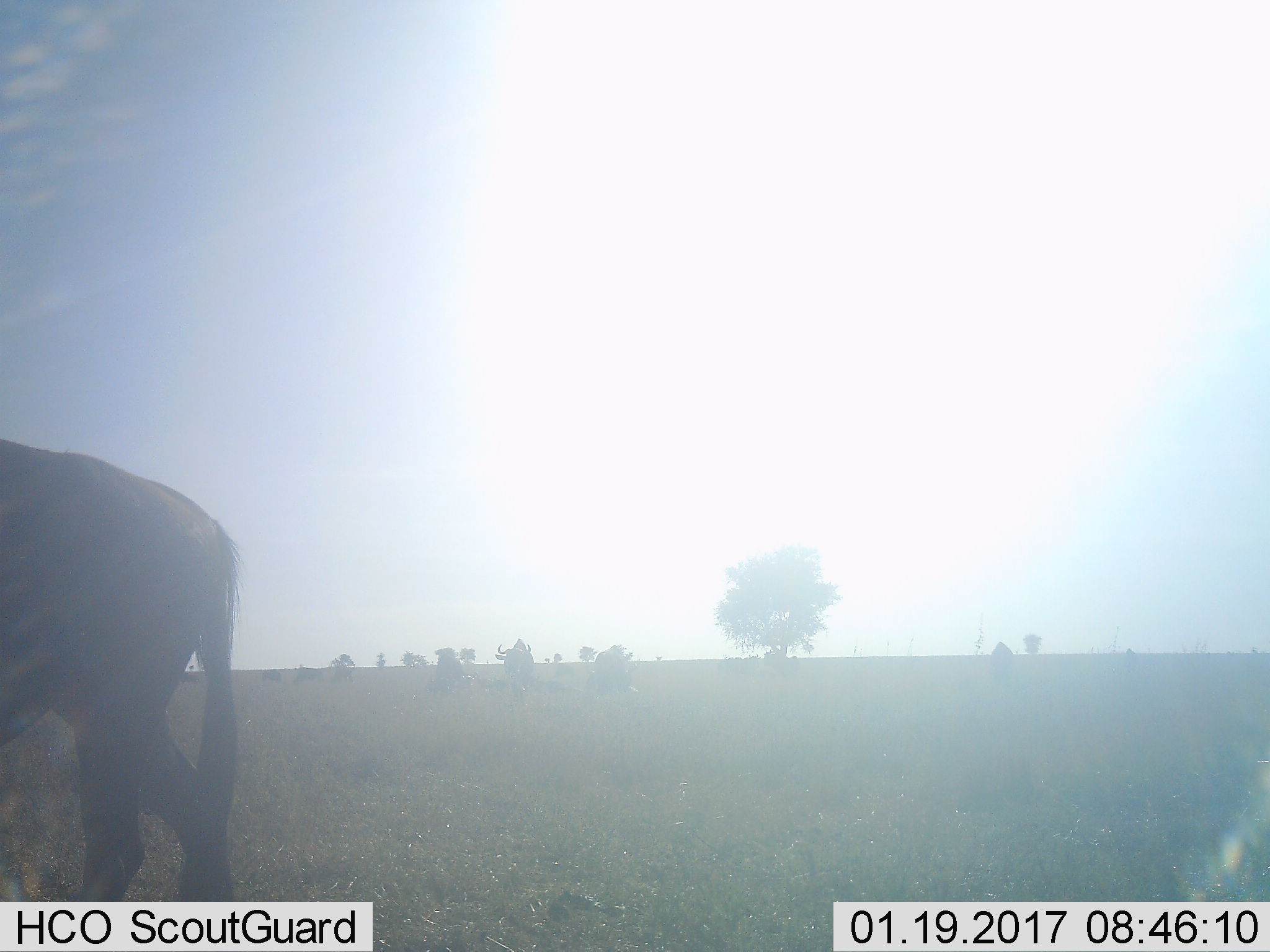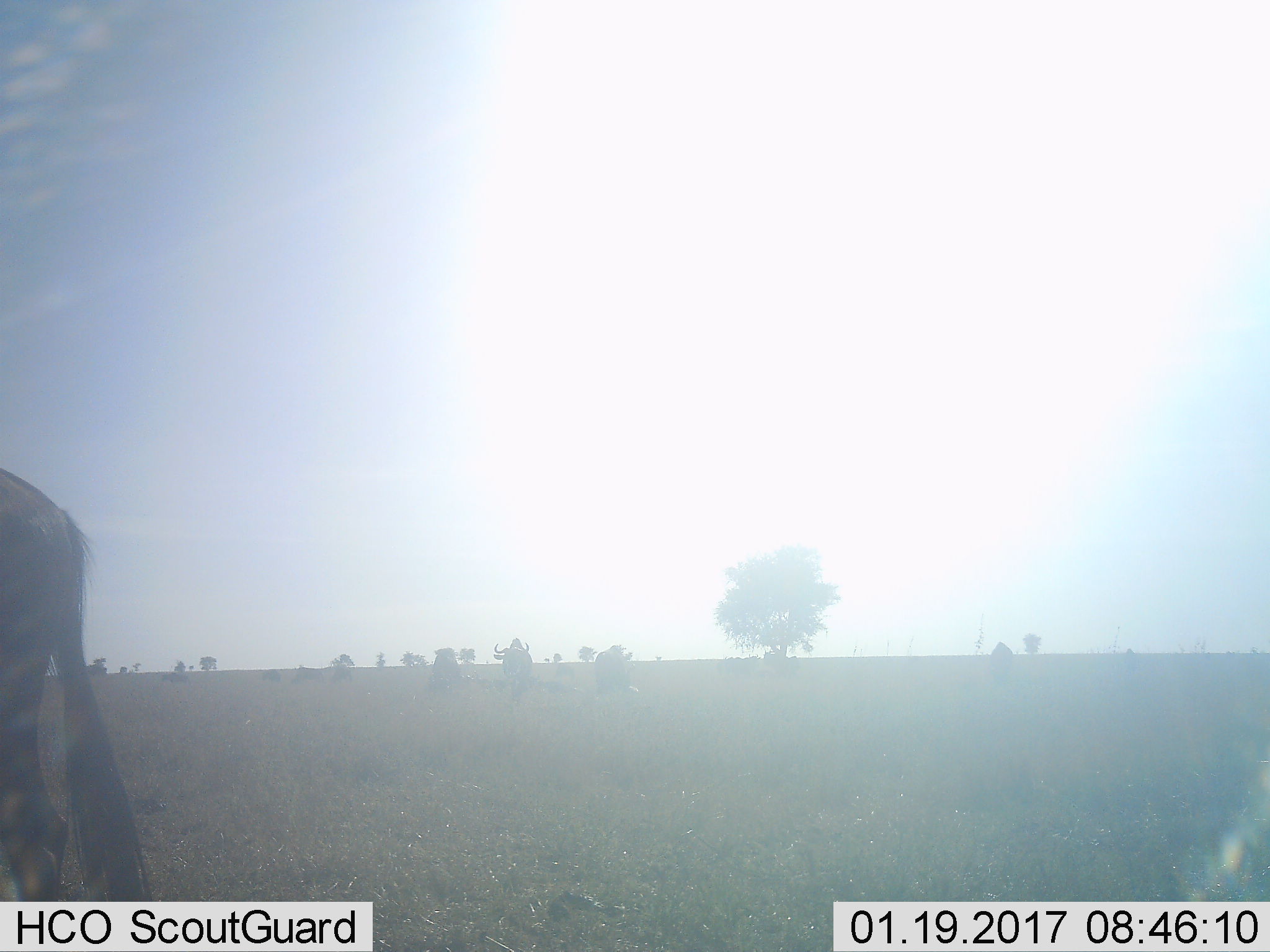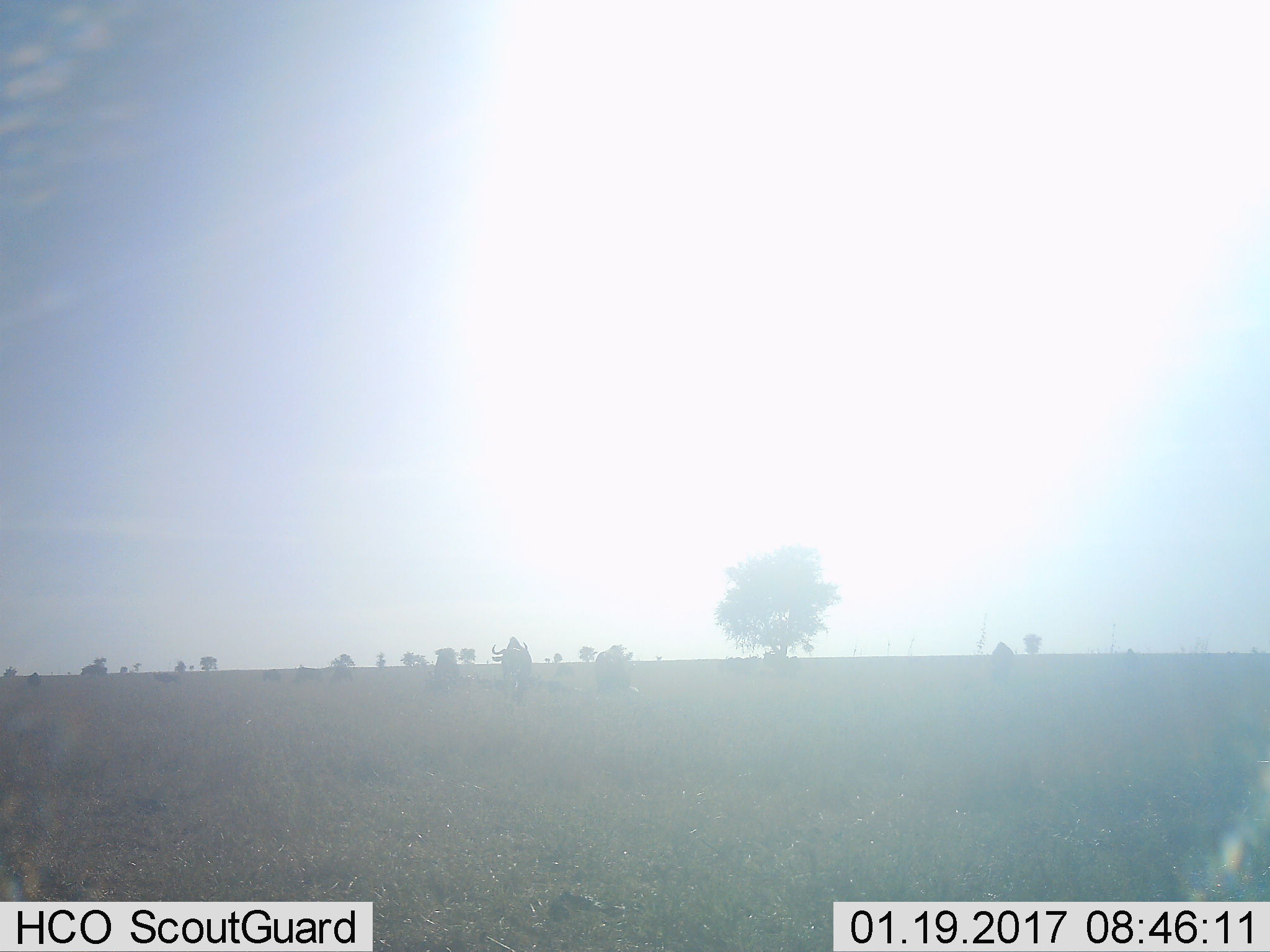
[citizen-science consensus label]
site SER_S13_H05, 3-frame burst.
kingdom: Animalia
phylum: Chordata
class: Mammalia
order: Artiodactyla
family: Bovidae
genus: Connochaetes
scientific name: Connochaetes taurinus taurinus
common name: blue wildebeest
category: wildebeestblue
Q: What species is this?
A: Wildebeestblue (blue wildebeest) (Connochaetes taurinus taurinus).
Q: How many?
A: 4.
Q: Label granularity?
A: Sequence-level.